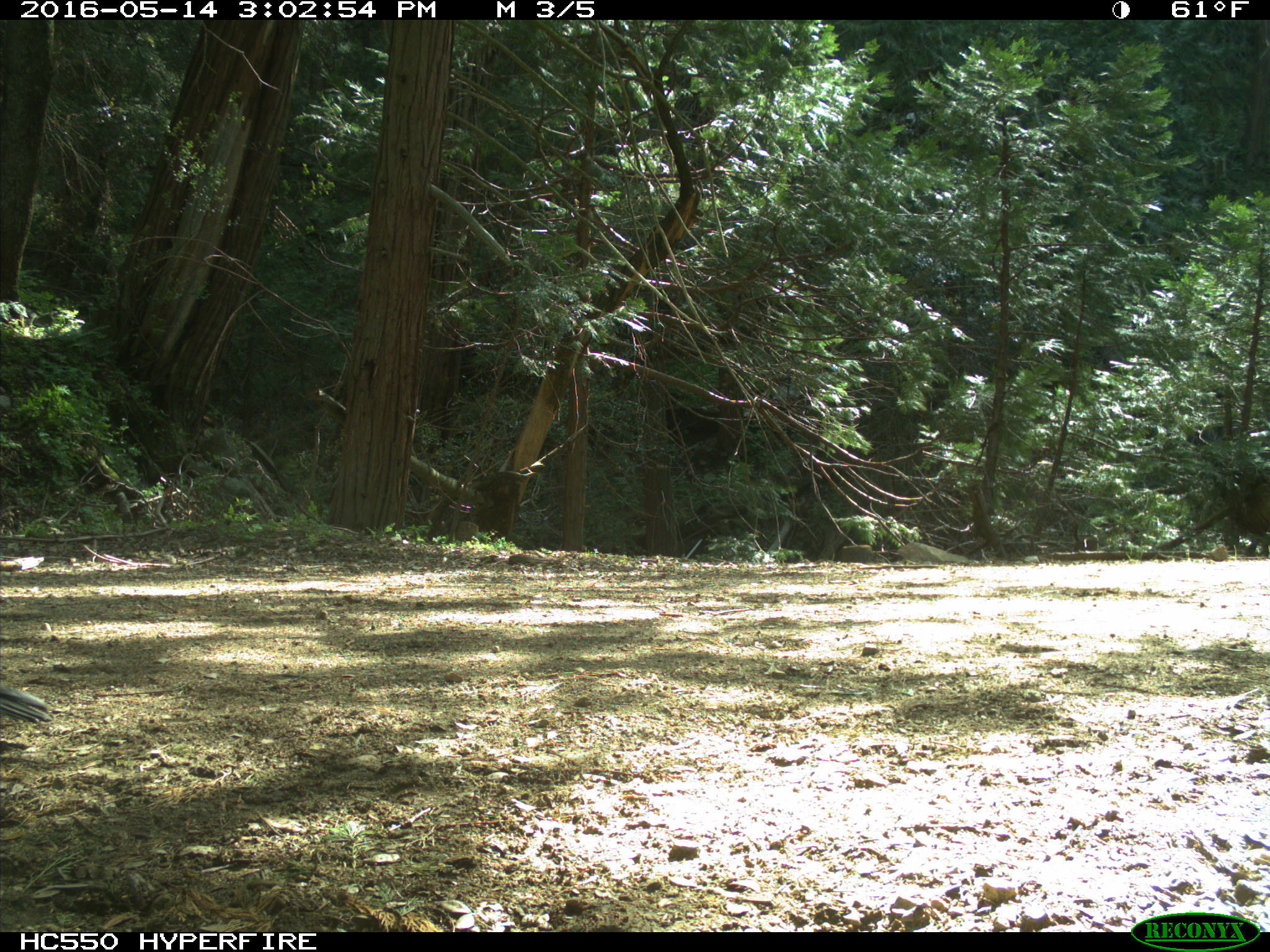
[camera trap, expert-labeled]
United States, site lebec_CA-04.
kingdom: Animalia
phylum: Chordata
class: Aves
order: Passeriformes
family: Corvidae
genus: Corvus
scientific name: Corvus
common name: crows and ravens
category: unidentified corvus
Unidentified corvus (crows and ravens) (Corvus).